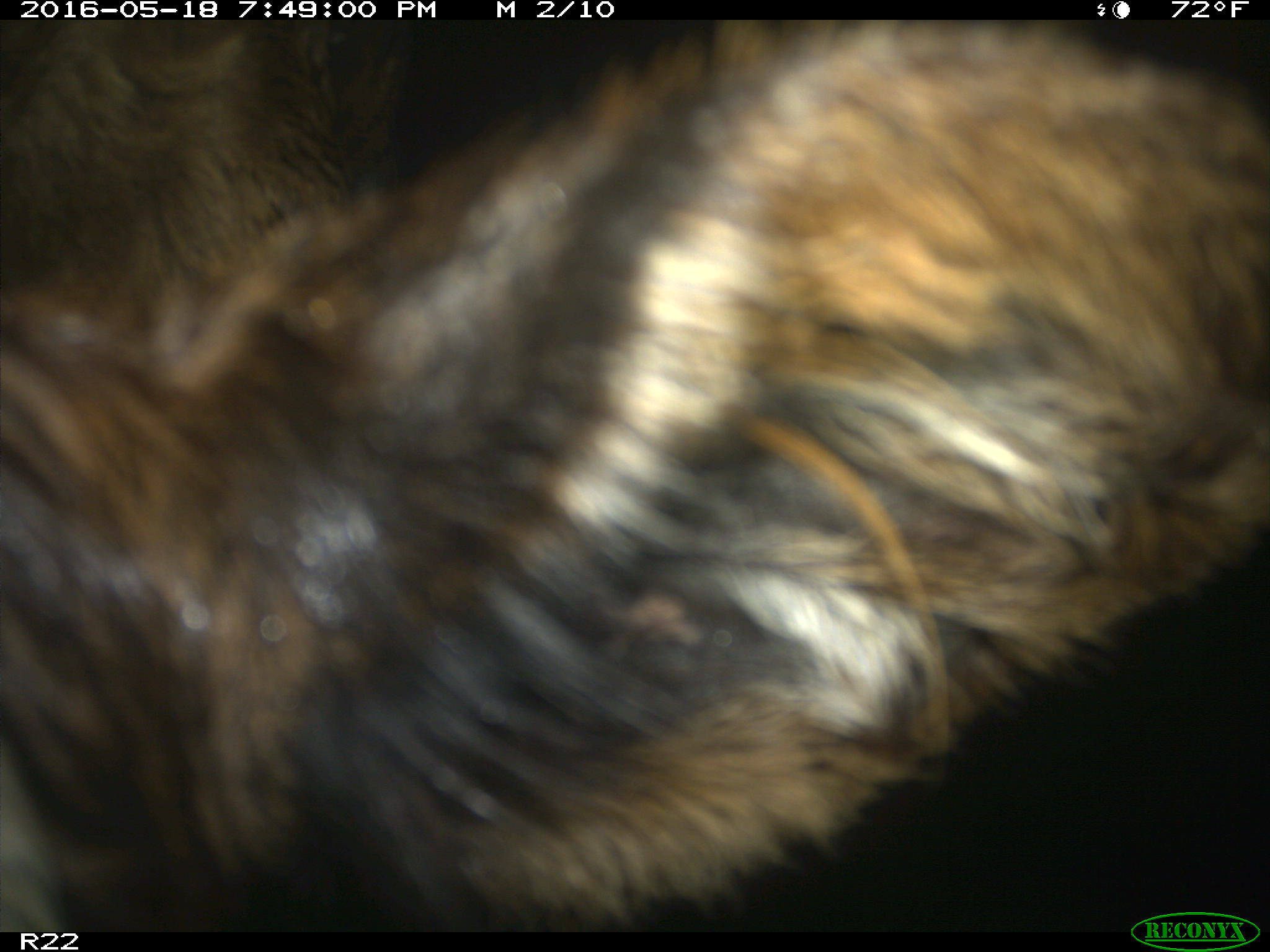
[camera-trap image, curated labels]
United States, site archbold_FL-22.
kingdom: Animalia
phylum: Chordata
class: Mammalia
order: Artiodactyla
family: Bovidae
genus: Bos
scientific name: Bos taurus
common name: domestic cow